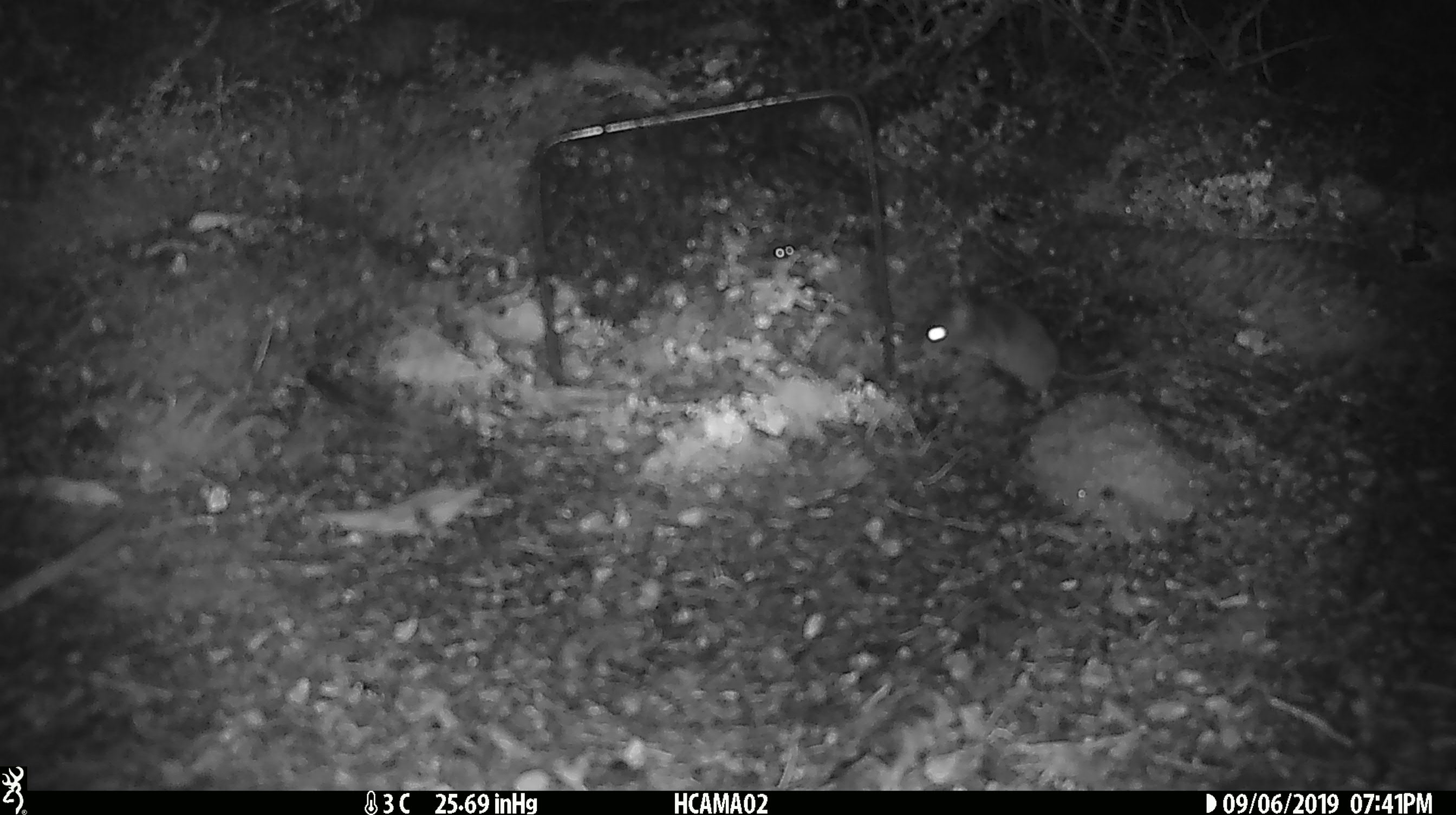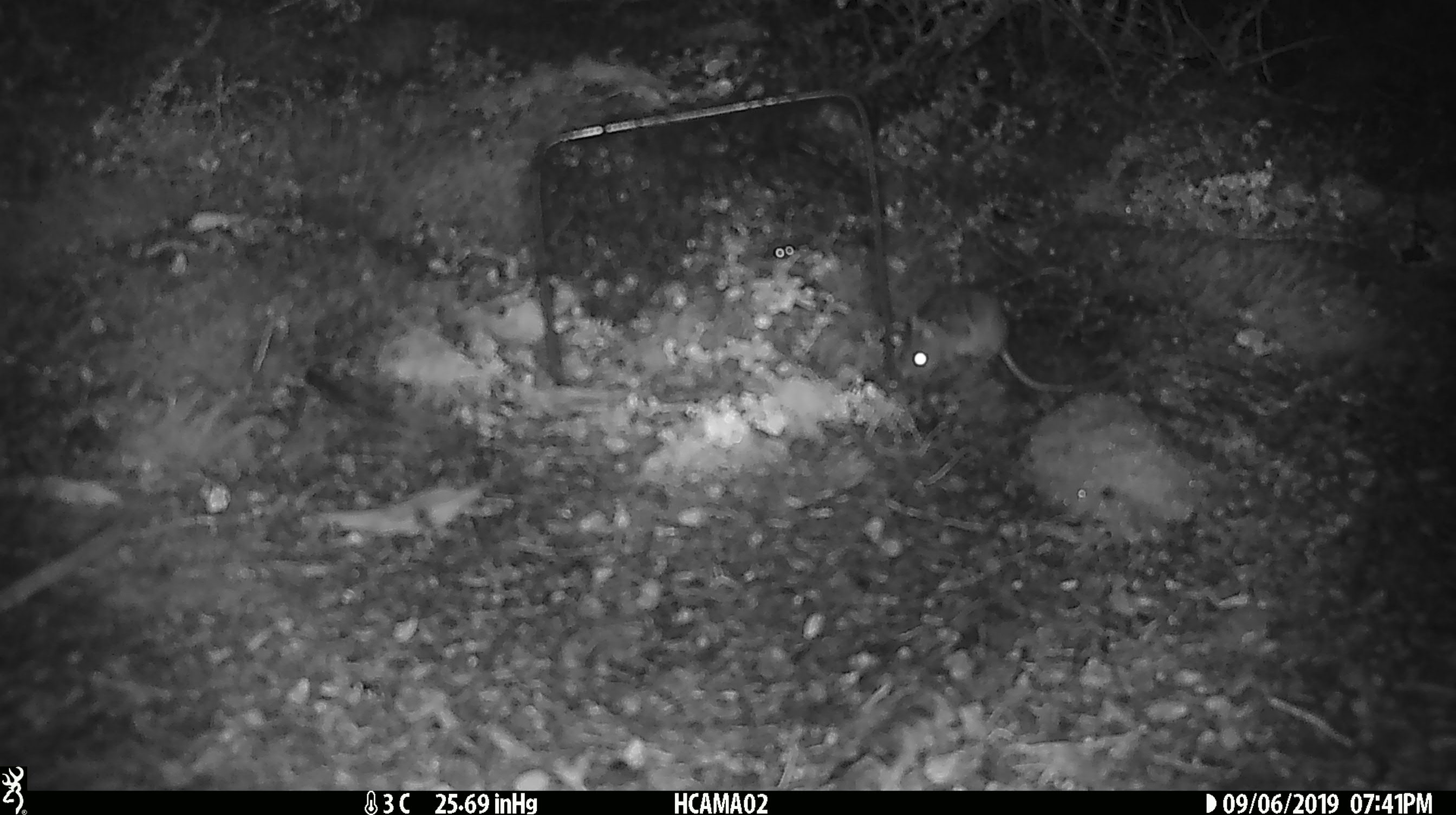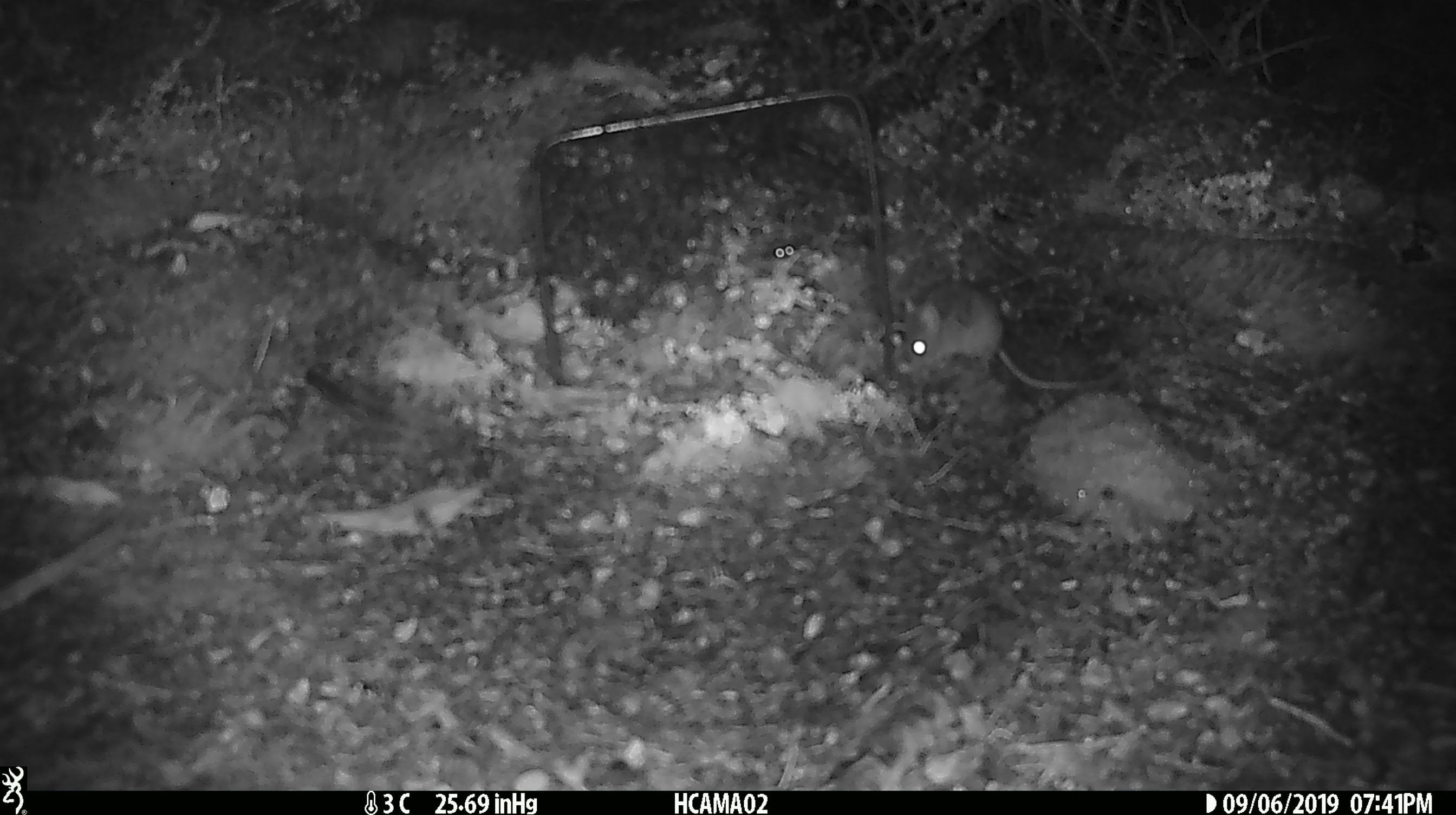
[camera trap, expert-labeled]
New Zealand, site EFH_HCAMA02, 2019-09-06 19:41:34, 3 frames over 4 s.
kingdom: Animalia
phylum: Chordata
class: Mammalia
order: Rodentia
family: Muridae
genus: Mus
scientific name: Mus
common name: mouse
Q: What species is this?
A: Mouse (Mus).